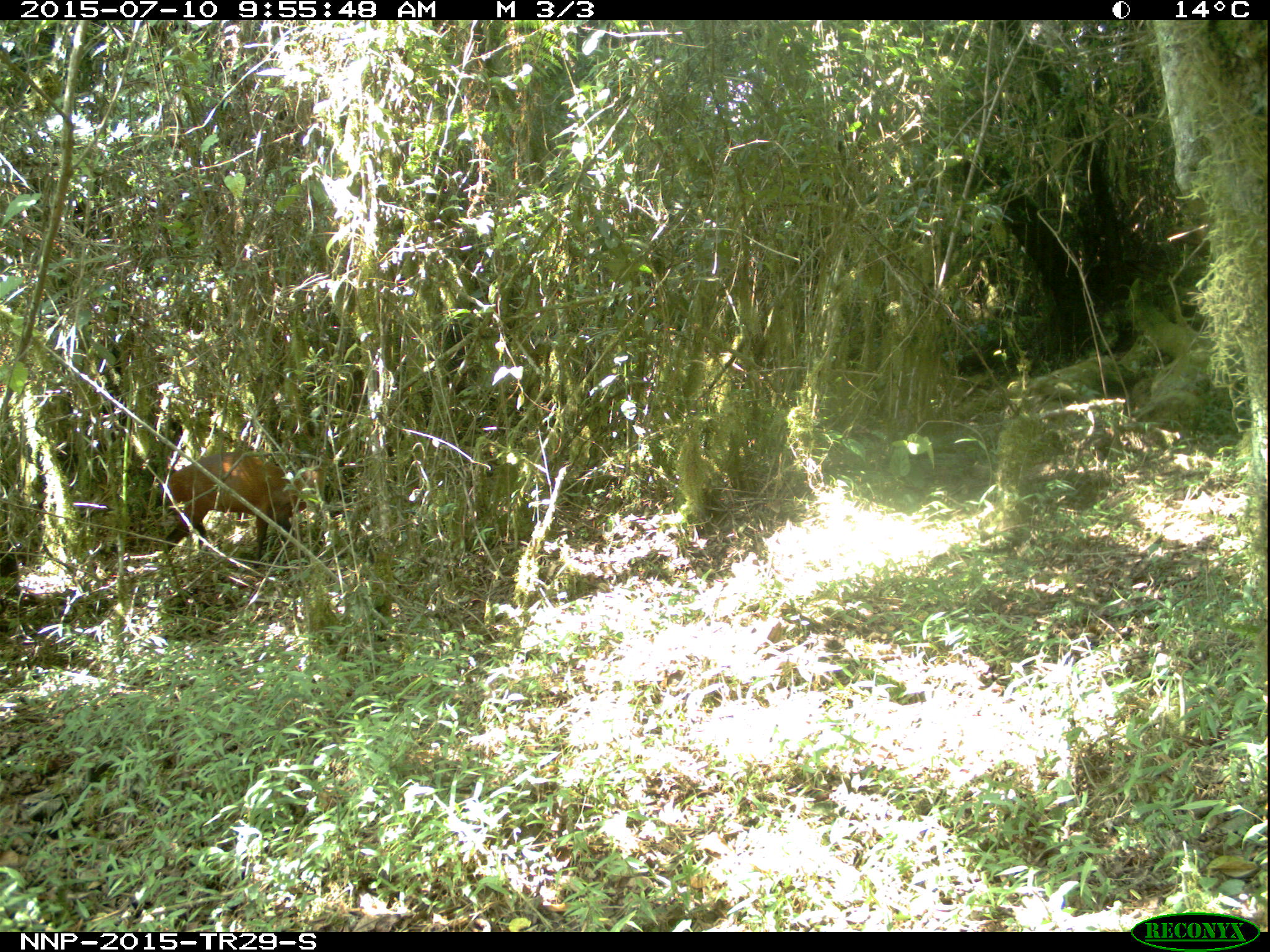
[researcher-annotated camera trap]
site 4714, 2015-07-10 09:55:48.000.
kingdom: Animalia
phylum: Chordata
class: Mammalia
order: Artiodactyla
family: Bovidae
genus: Cephalophus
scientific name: Cephalophus nigrifrons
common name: black-fronted duiker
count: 1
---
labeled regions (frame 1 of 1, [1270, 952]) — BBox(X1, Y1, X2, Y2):
cephalophus nigrifrons: BBox(156, 447, 323, 568)